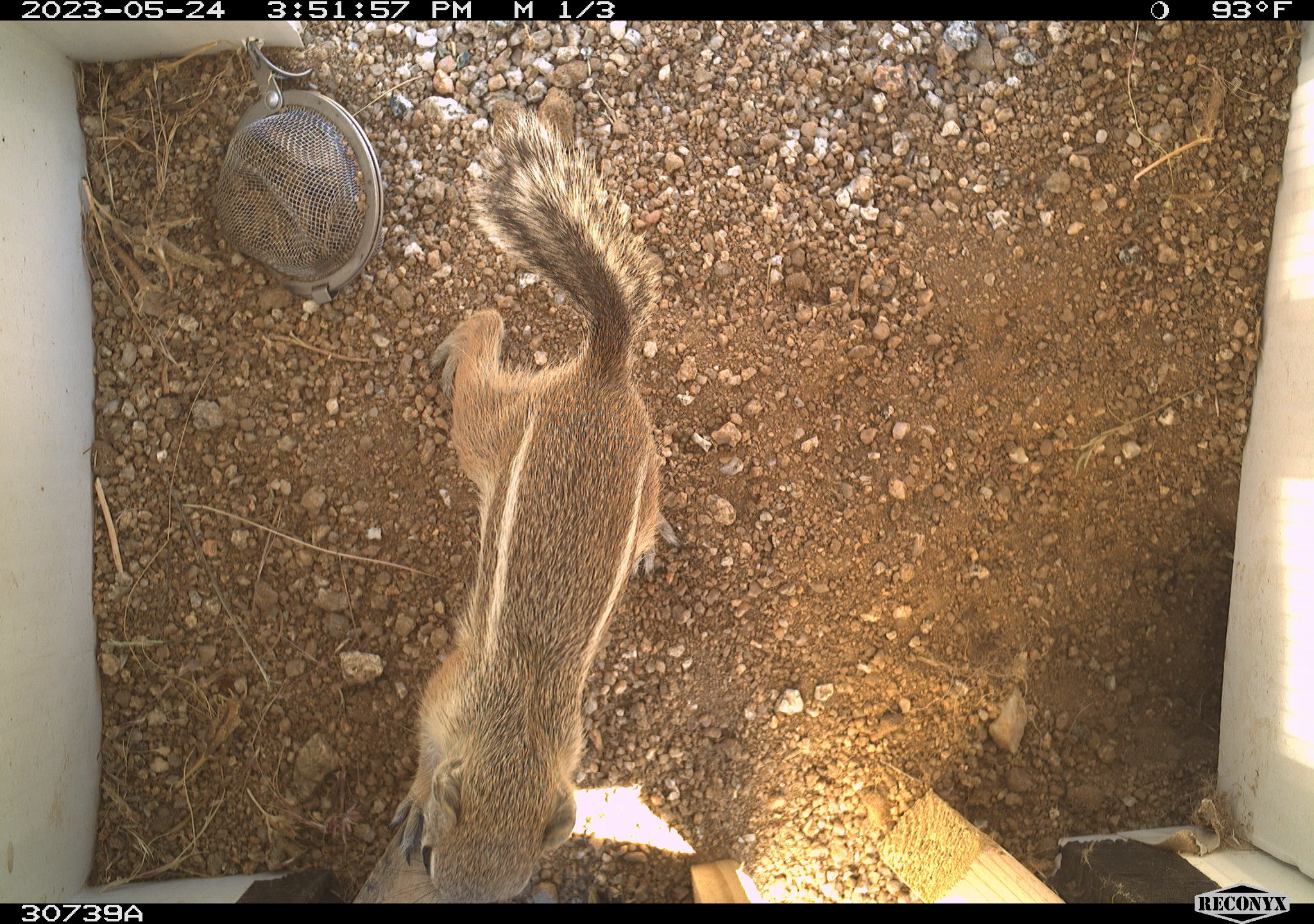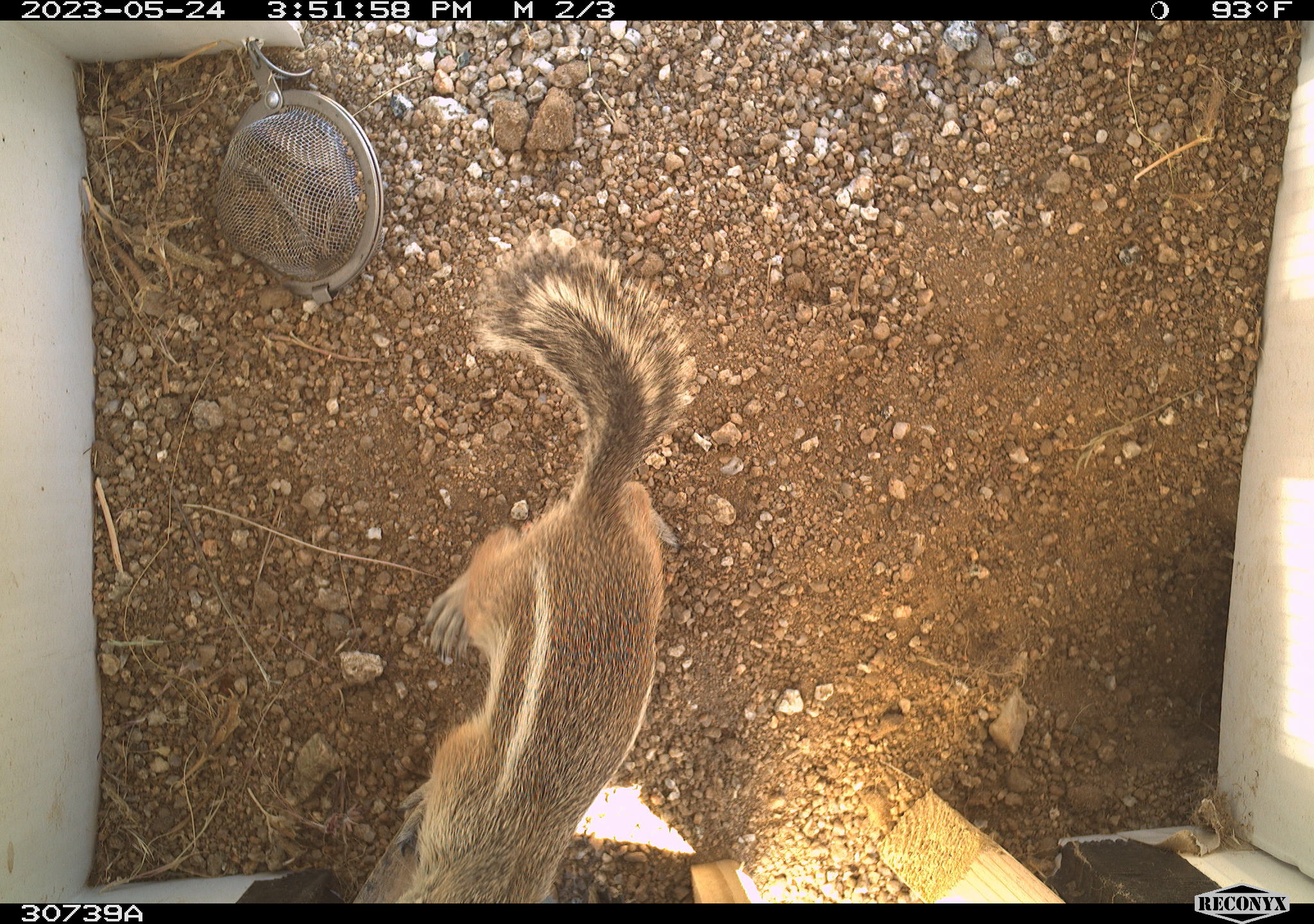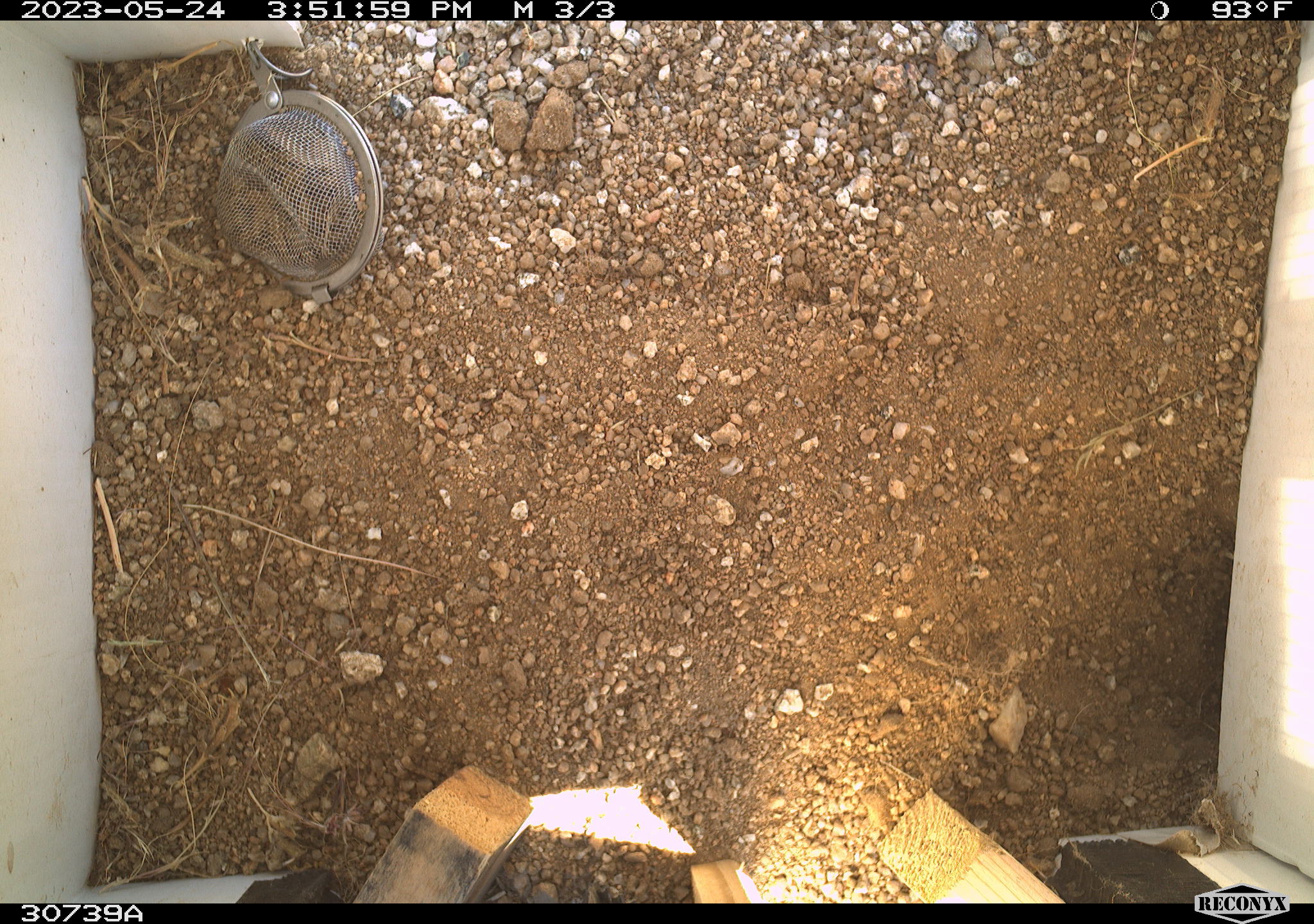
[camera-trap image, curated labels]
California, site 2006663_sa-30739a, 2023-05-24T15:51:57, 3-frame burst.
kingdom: Animalia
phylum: Chordata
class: Mammalia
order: Rodentia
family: Sciuridae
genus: Ammospermophilus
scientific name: Ammospermophilus leucurus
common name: white-tailed antelope squirrel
White-tailed antelope squirrel (Ammospermophilus leucurus).